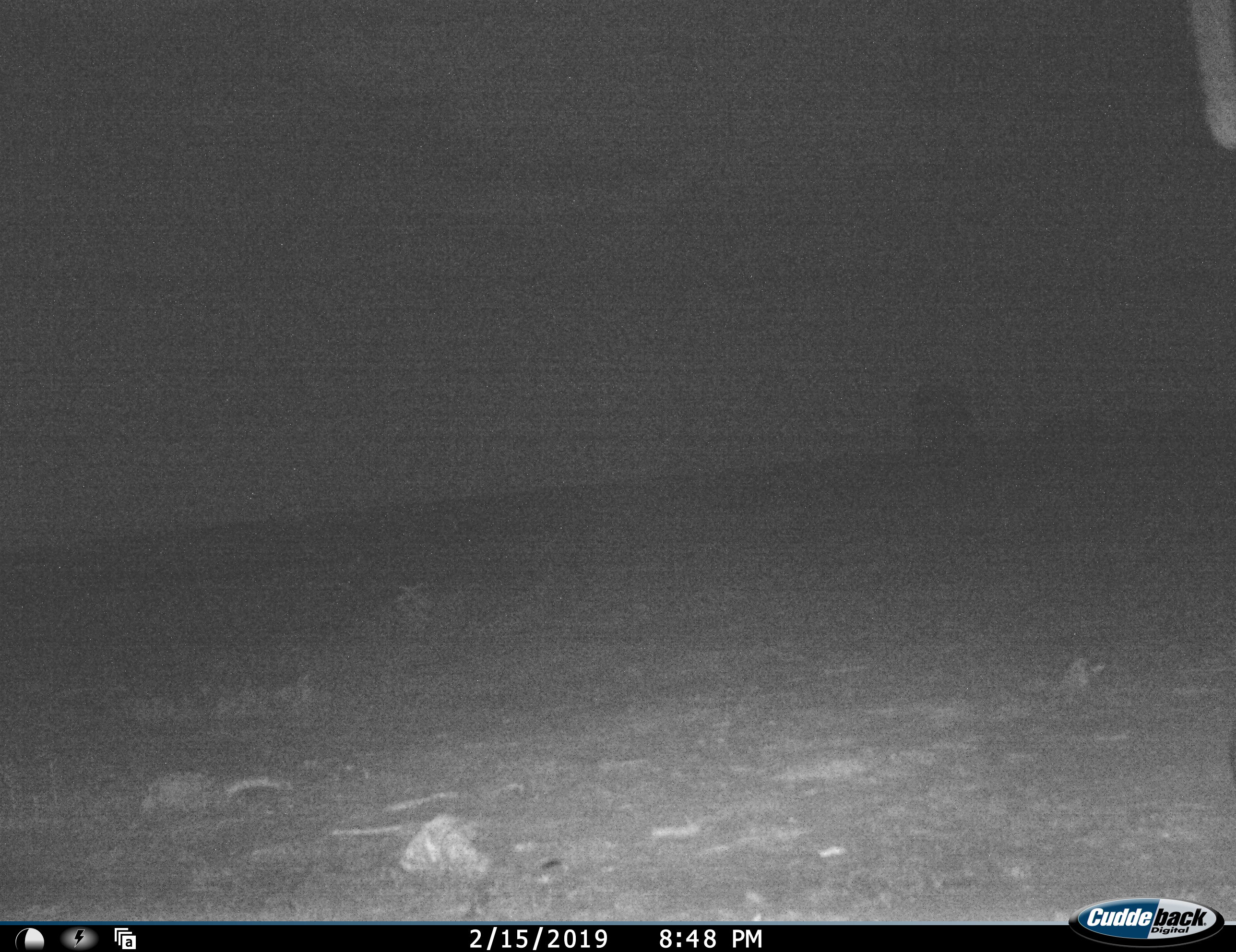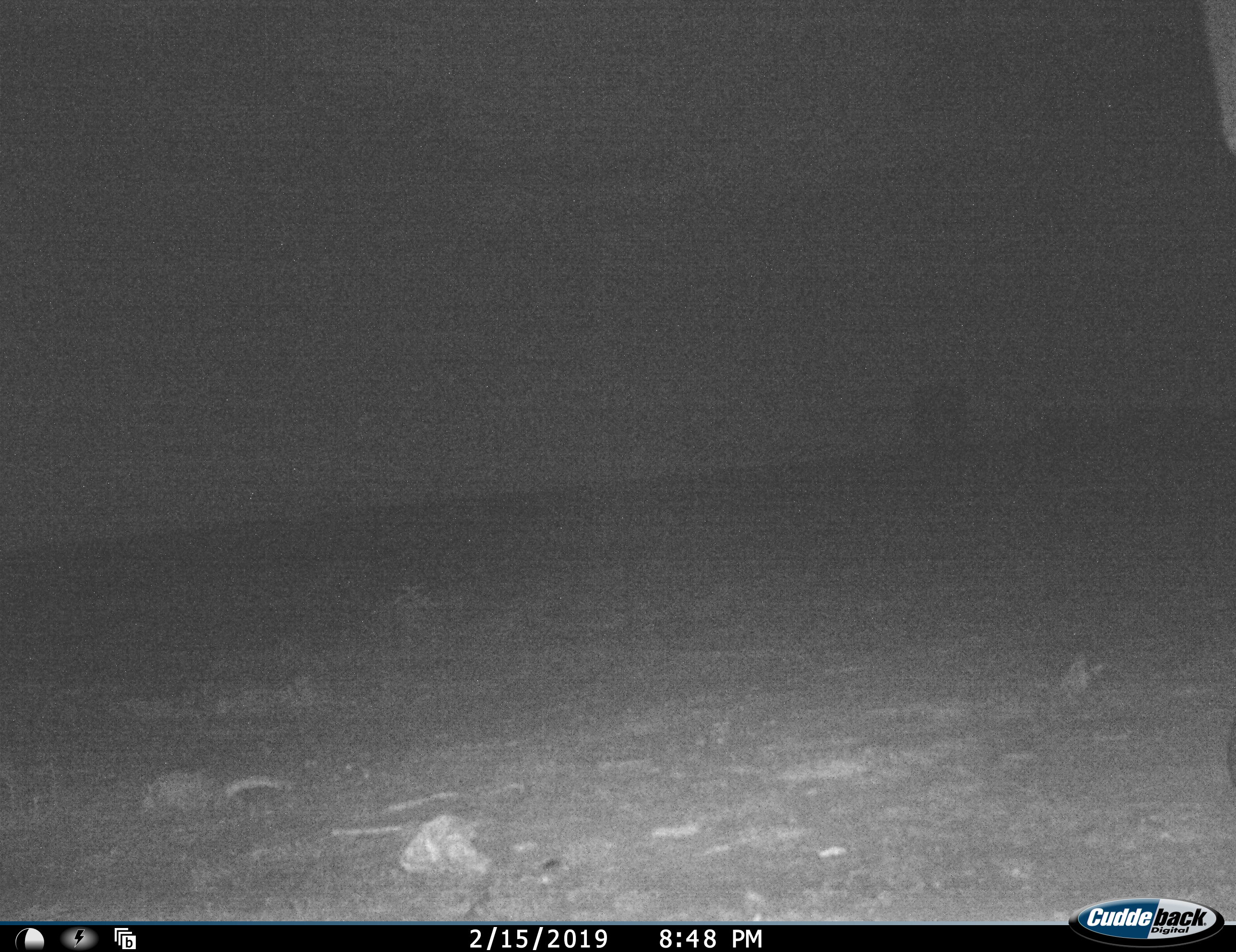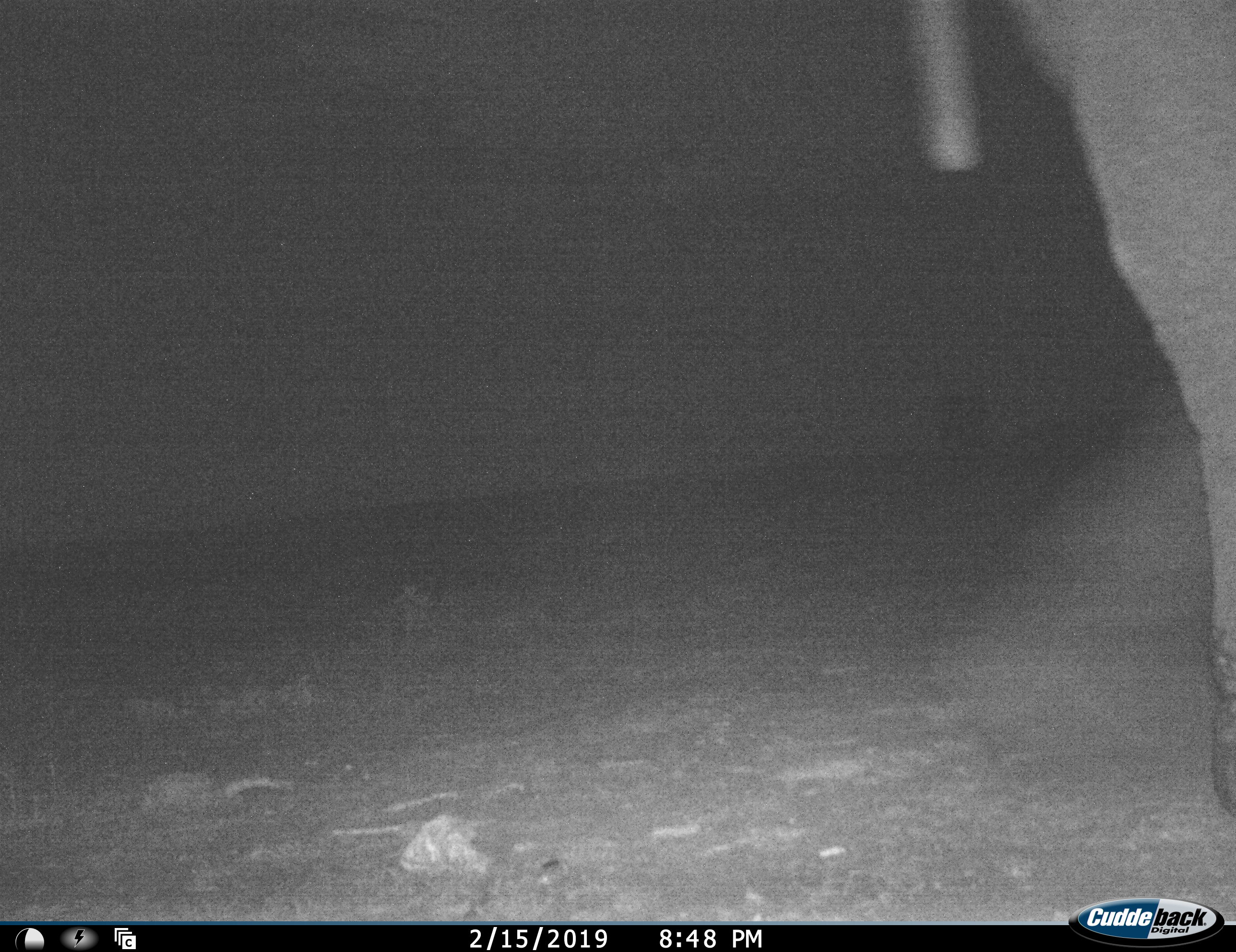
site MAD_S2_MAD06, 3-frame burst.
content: unidentified animal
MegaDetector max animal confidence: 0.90